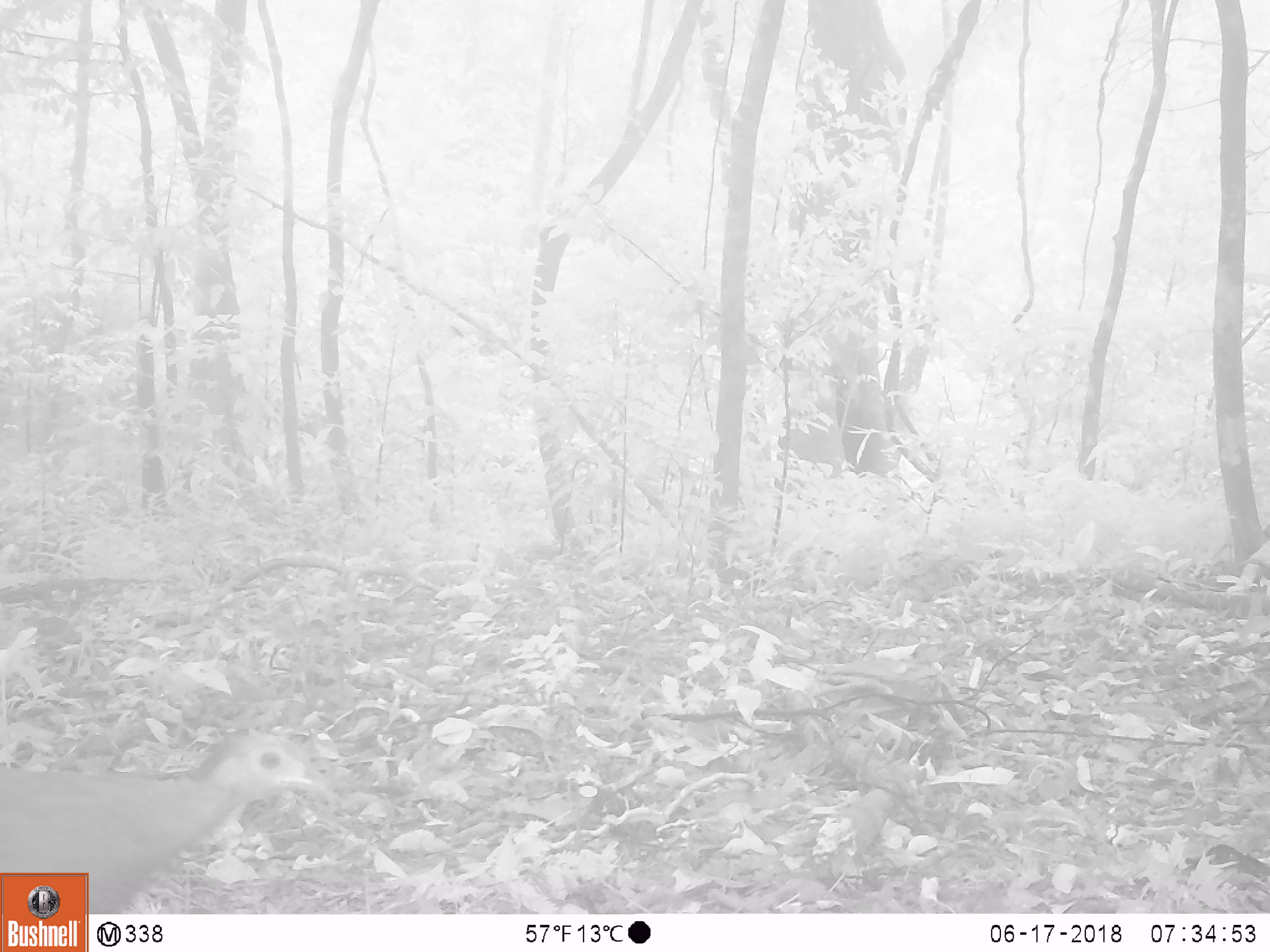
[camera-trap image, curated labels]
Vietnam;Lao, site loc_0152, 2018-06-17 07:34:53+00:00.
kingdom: Animalia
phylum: Chordata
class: Aves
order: Galliformes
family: Phasianidae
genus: Lophura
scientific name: Lophura nycthemera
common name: silver pheasant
Silver pheasant (Lophura nycthemera). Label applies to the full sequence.